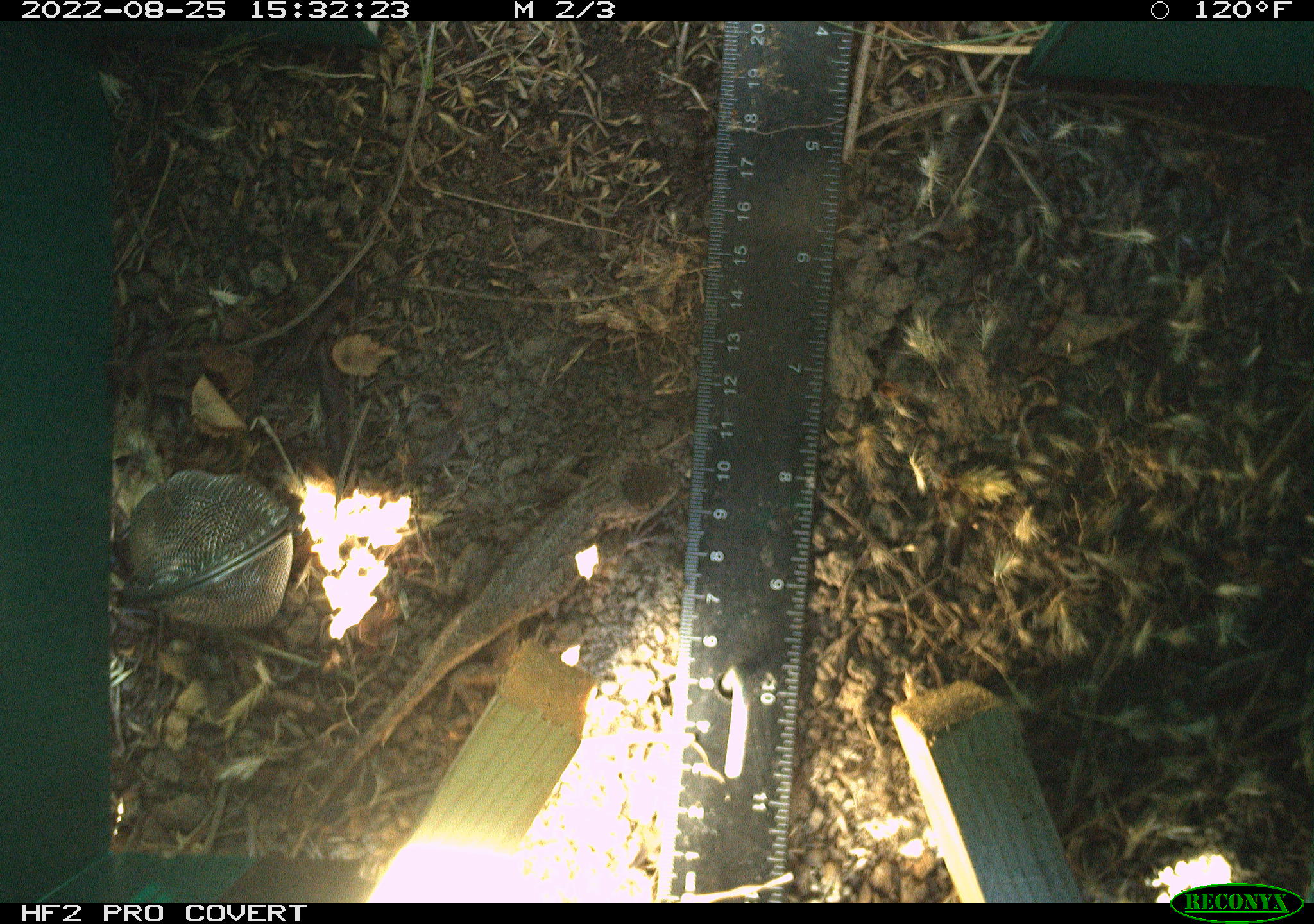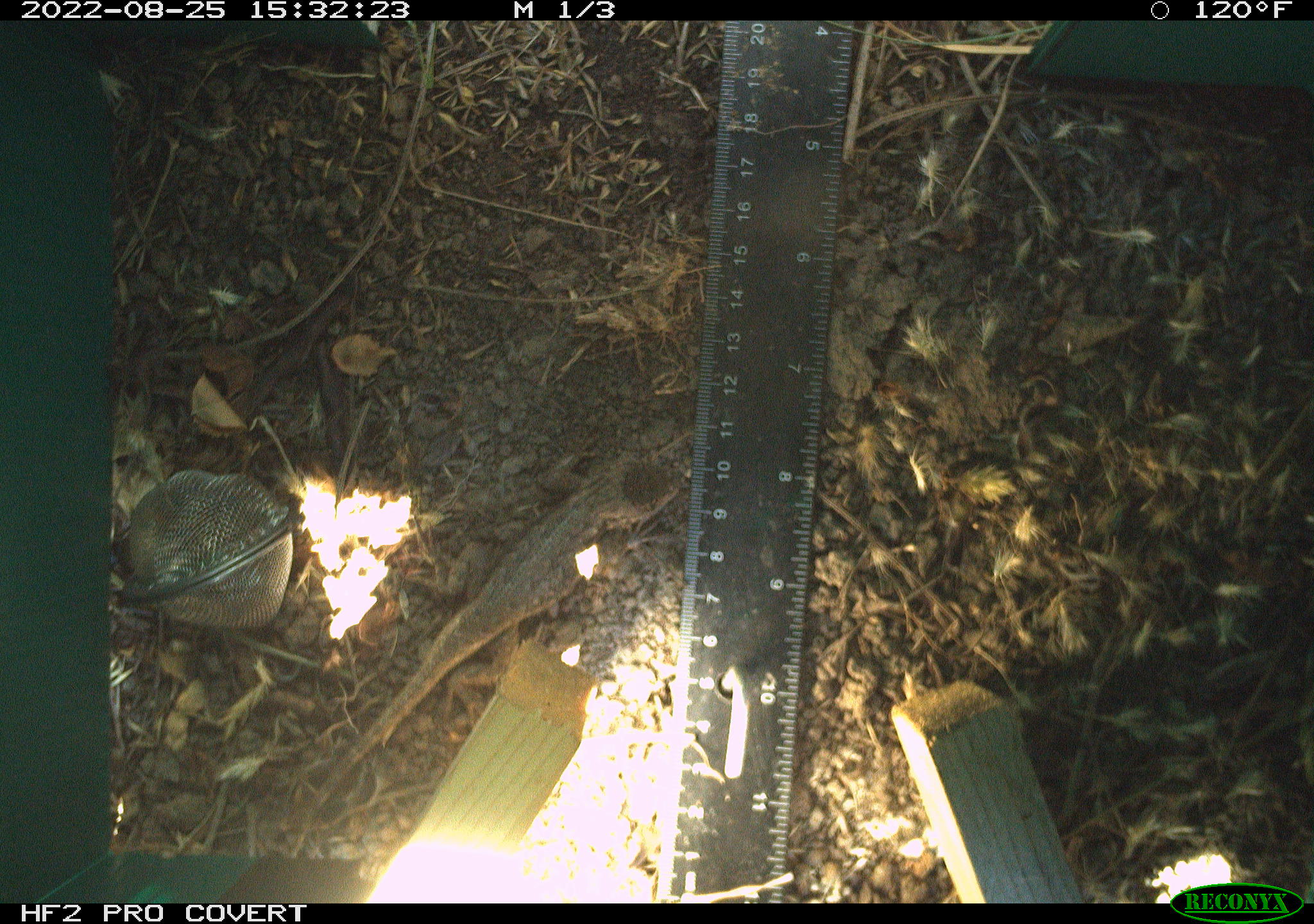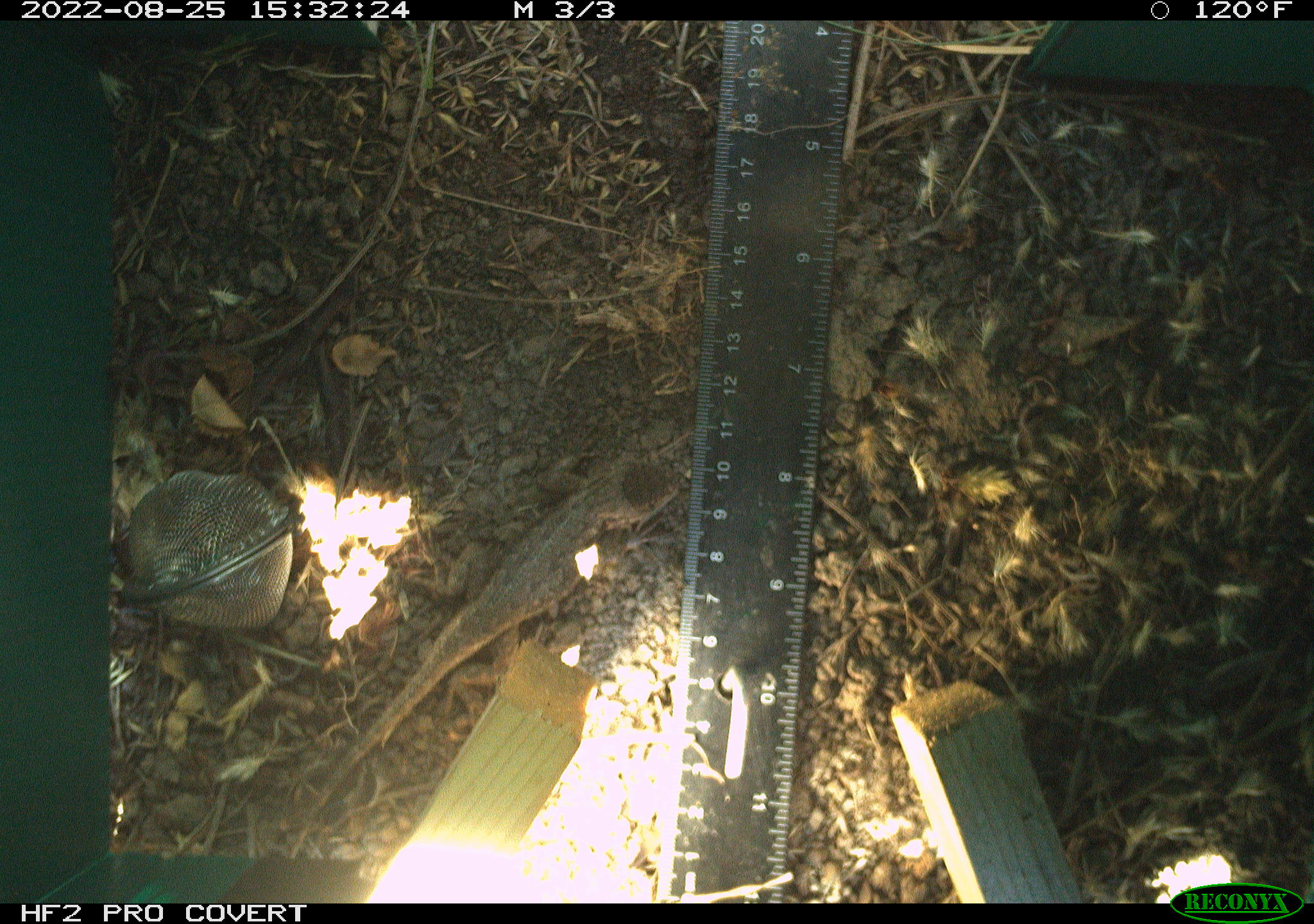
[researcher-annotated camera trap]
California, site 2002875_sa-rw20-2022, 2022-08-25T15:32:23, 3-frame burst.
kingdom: Animalia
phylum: Chordata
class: Reptilia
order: Squamata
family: Phrynosomatidae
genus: Sceloporus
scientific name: Sceloporus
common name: spiny lizards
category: sceloporus species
Sceloporus species (spiny lizards) (Sceloporus).